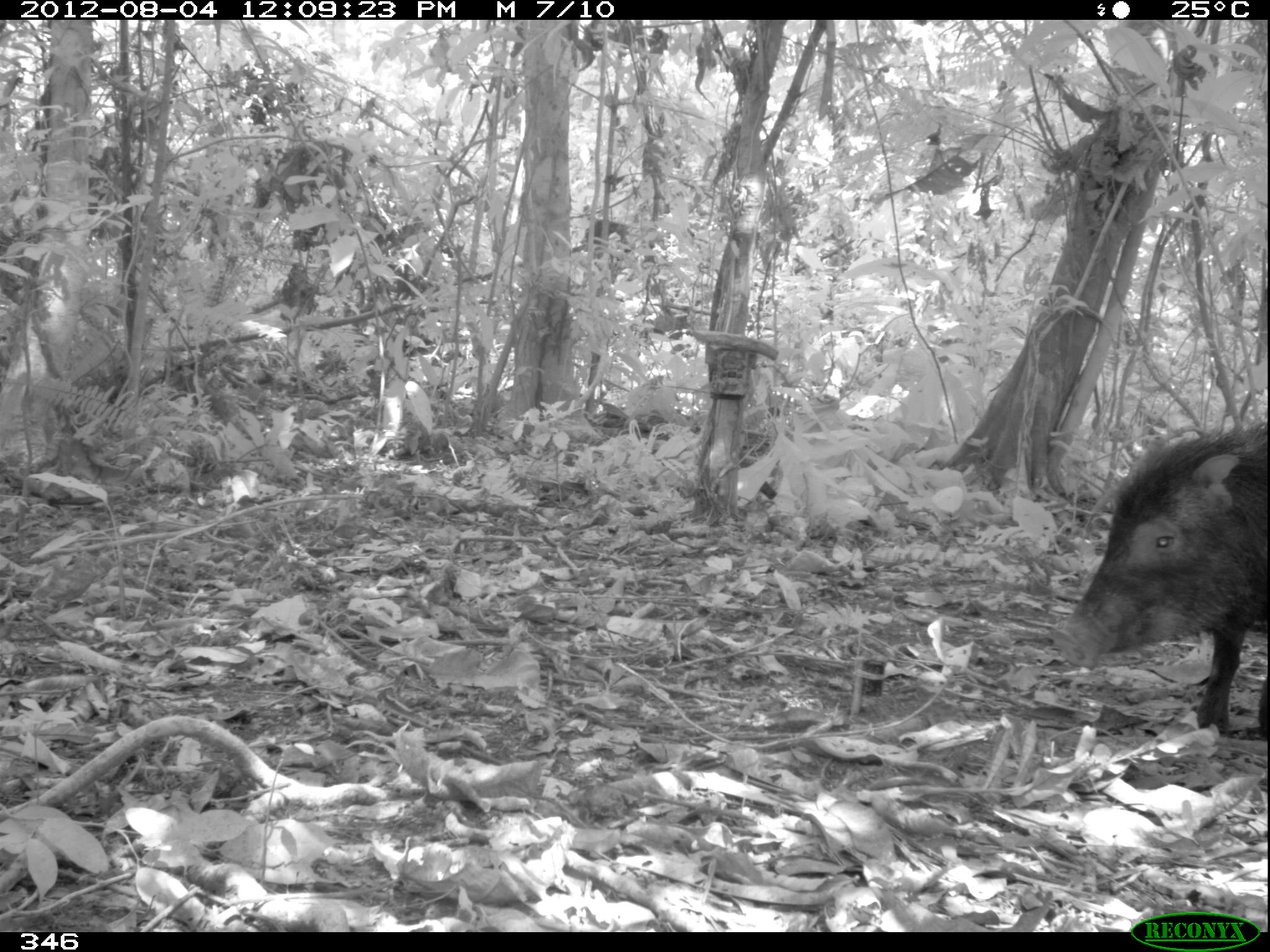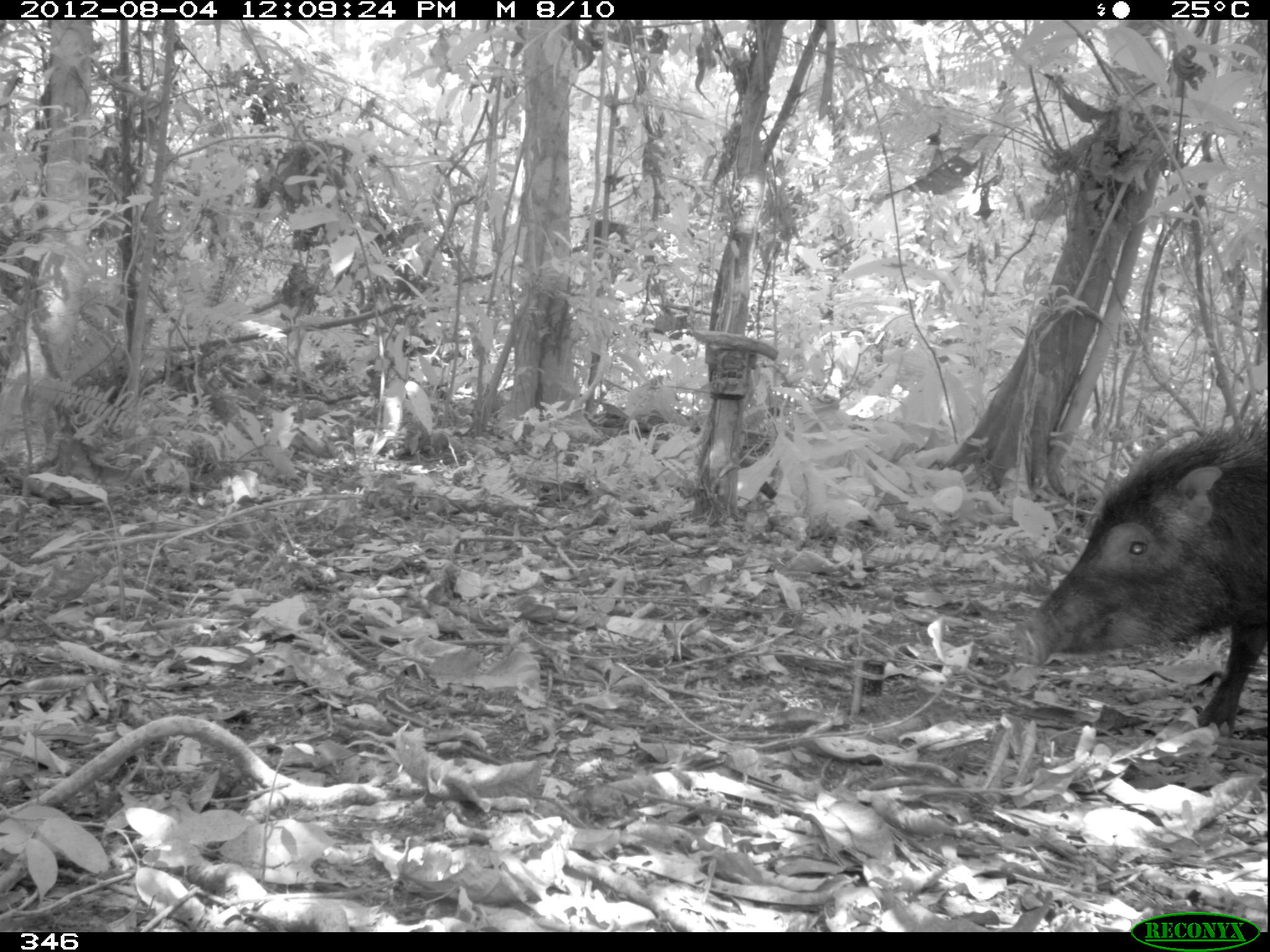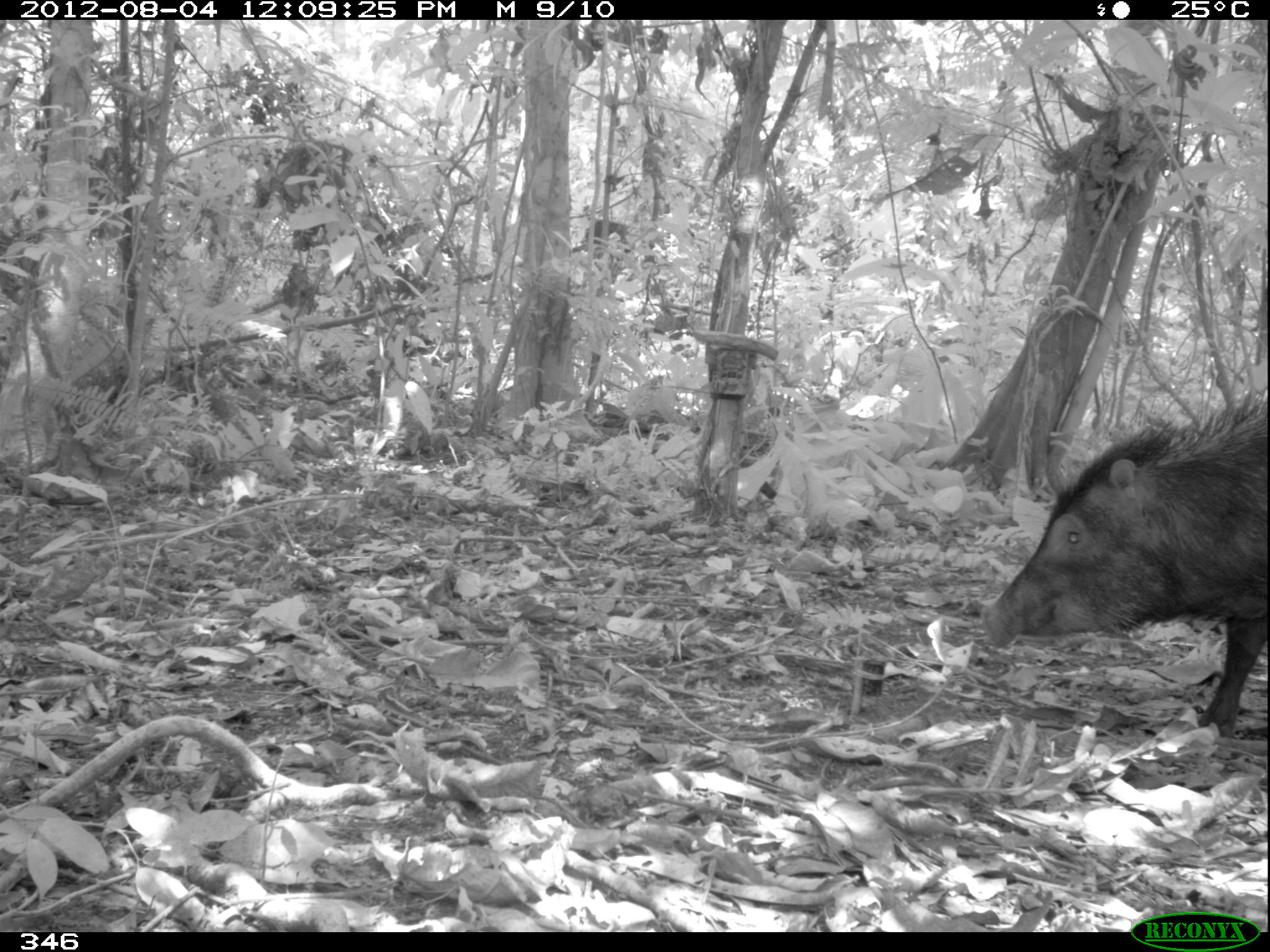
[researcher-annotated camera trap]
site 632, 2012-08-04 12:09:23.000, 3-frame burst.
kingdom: Animalia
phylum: Chordata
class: Mammalia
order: Artiodactyla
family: Tayassuidae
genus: Tayassu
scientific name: Tayassu pecari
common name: white-lipped peccary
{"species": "Tayassu pecari (white-lipped peccary)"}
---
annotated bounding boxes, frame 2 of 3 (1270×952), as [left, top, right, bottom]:
tayassu pecari: [1013, 410, 1265, 734]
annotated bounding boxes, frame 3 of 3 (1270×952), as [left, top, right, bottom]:
tayassu pecari: [982, 389, 1266, 740]